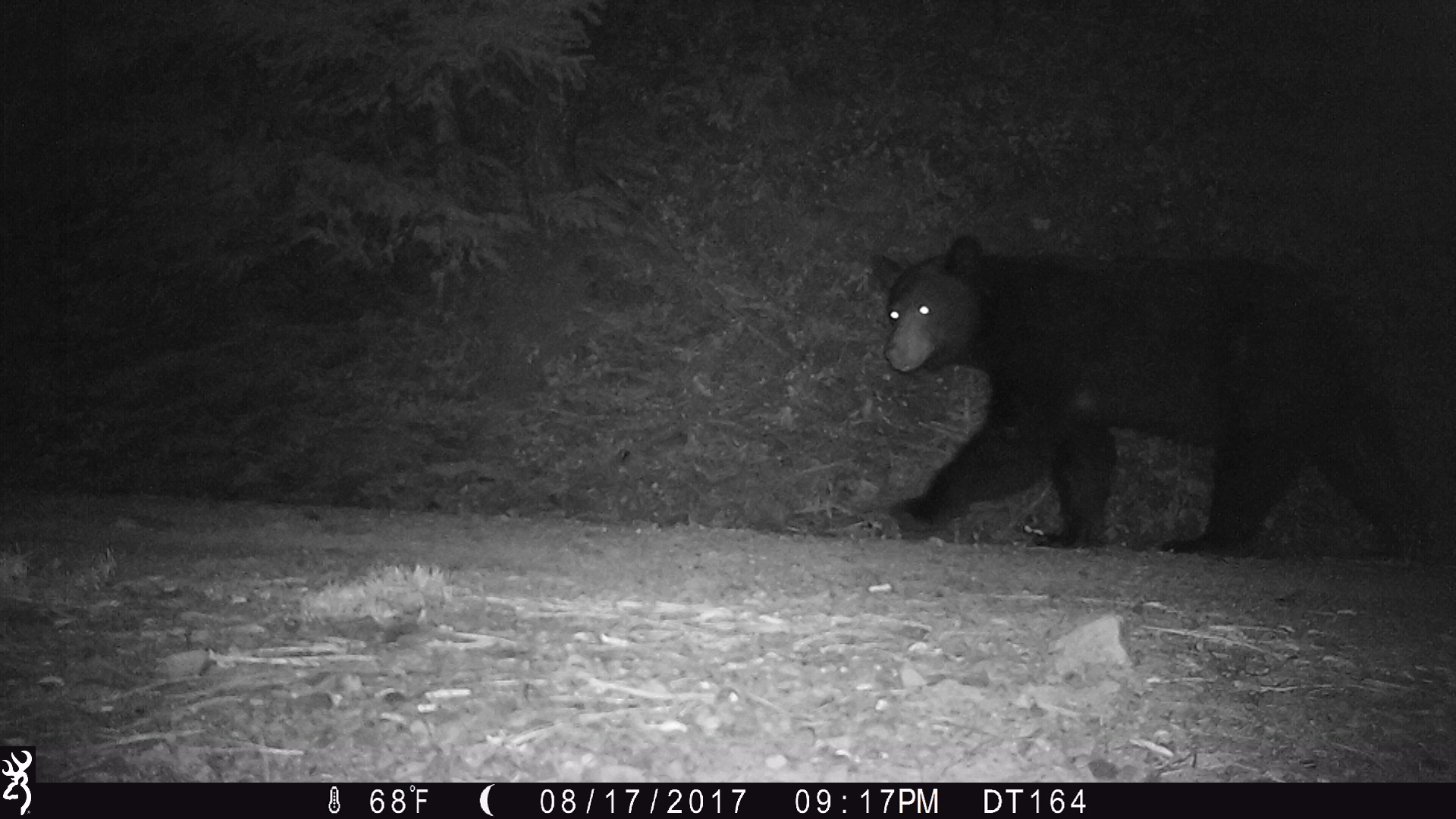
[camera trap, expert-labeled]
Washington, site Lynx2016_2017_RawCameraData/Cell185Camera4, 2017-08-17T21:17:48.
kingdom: Animalia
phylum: Chordata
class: Mammalia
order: Carnivora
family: Ursidae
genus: Ursus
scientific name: Ursus americanus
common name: american black bear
Ursus americanus (american black bear). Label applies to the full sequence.